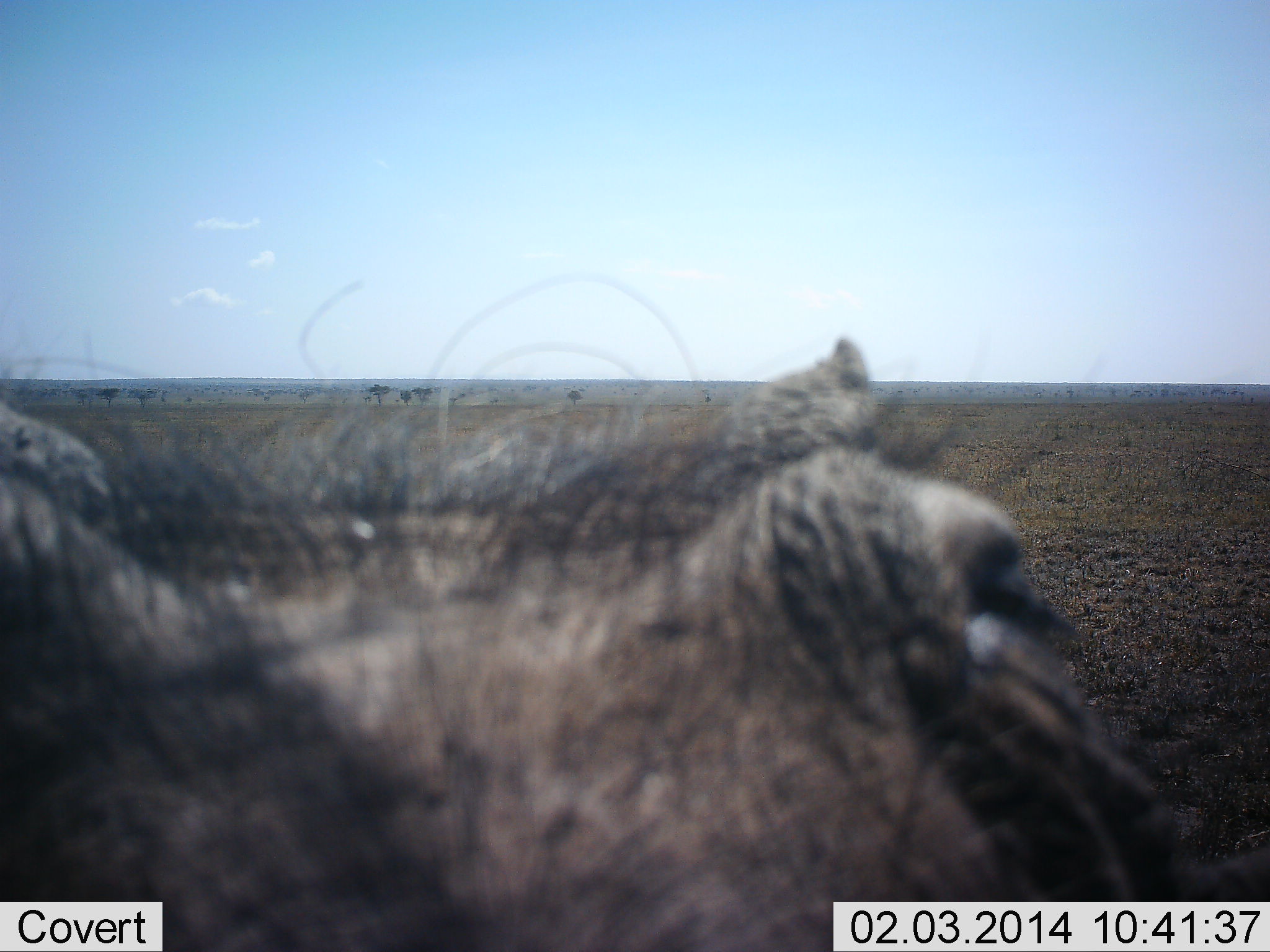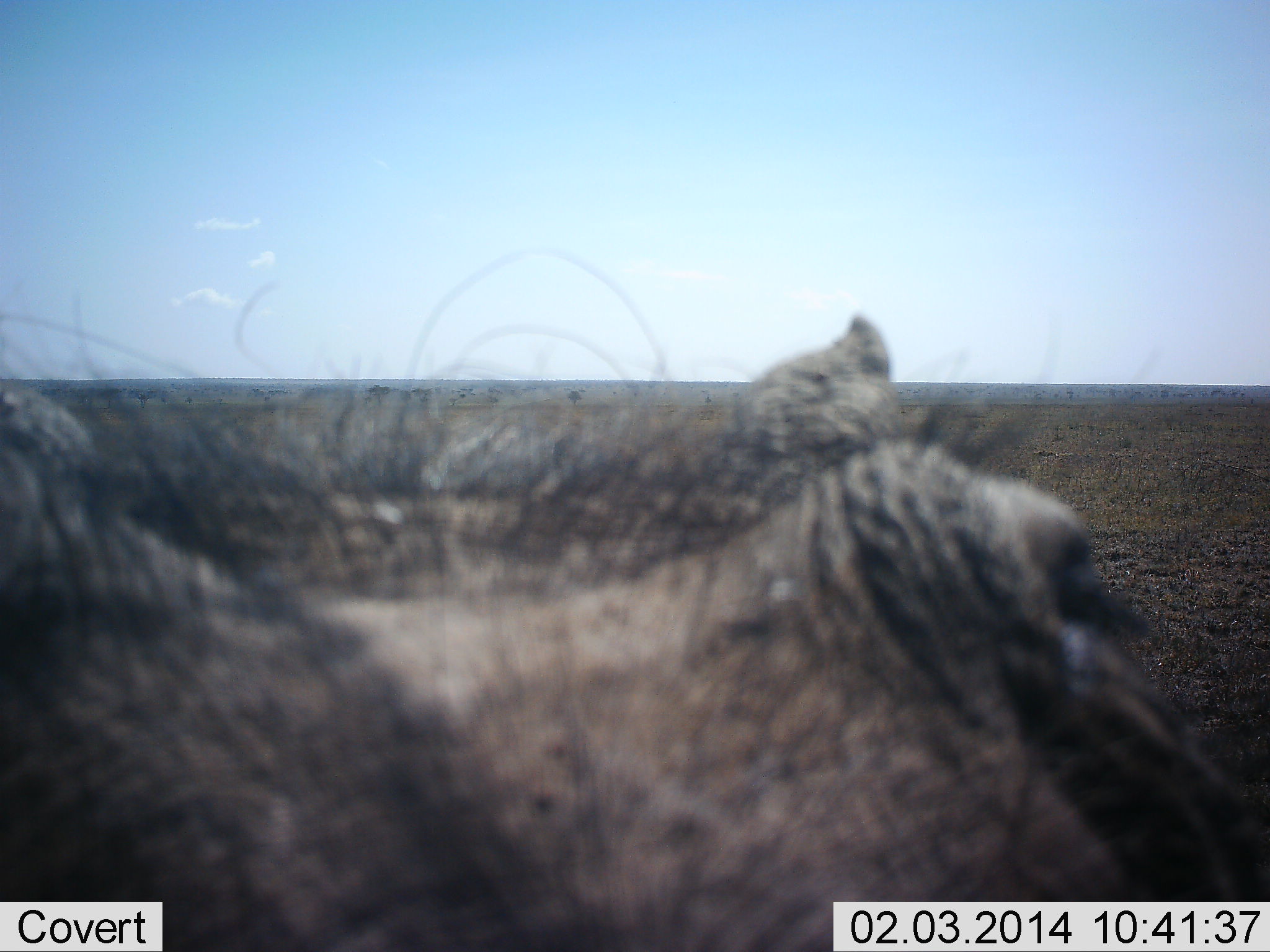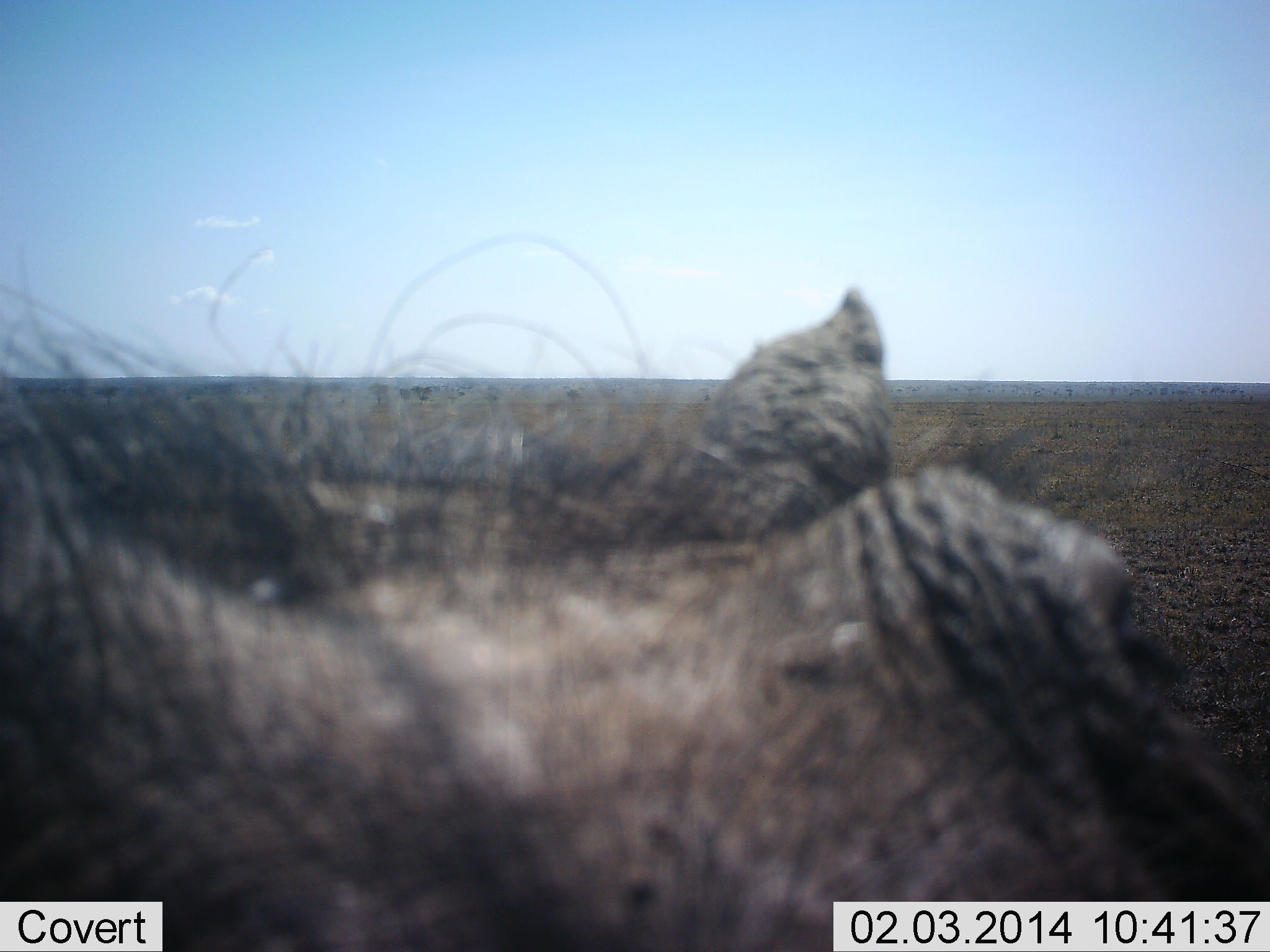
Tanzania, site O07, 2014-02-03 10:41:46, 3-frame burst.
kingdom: Animalia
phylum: Chordata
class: Mammalia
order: Artiodactyla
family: Suidae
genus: Phacochoerus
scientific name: Phacochoerus africanus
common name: warthog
Warthog (Phacochoerus africanus), count 1. Behavior (volunteer vote fractions): standing 66%, resting 0%, moving 14%, interacting 28%. Young present (vote fraction): 0%. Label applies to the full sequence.